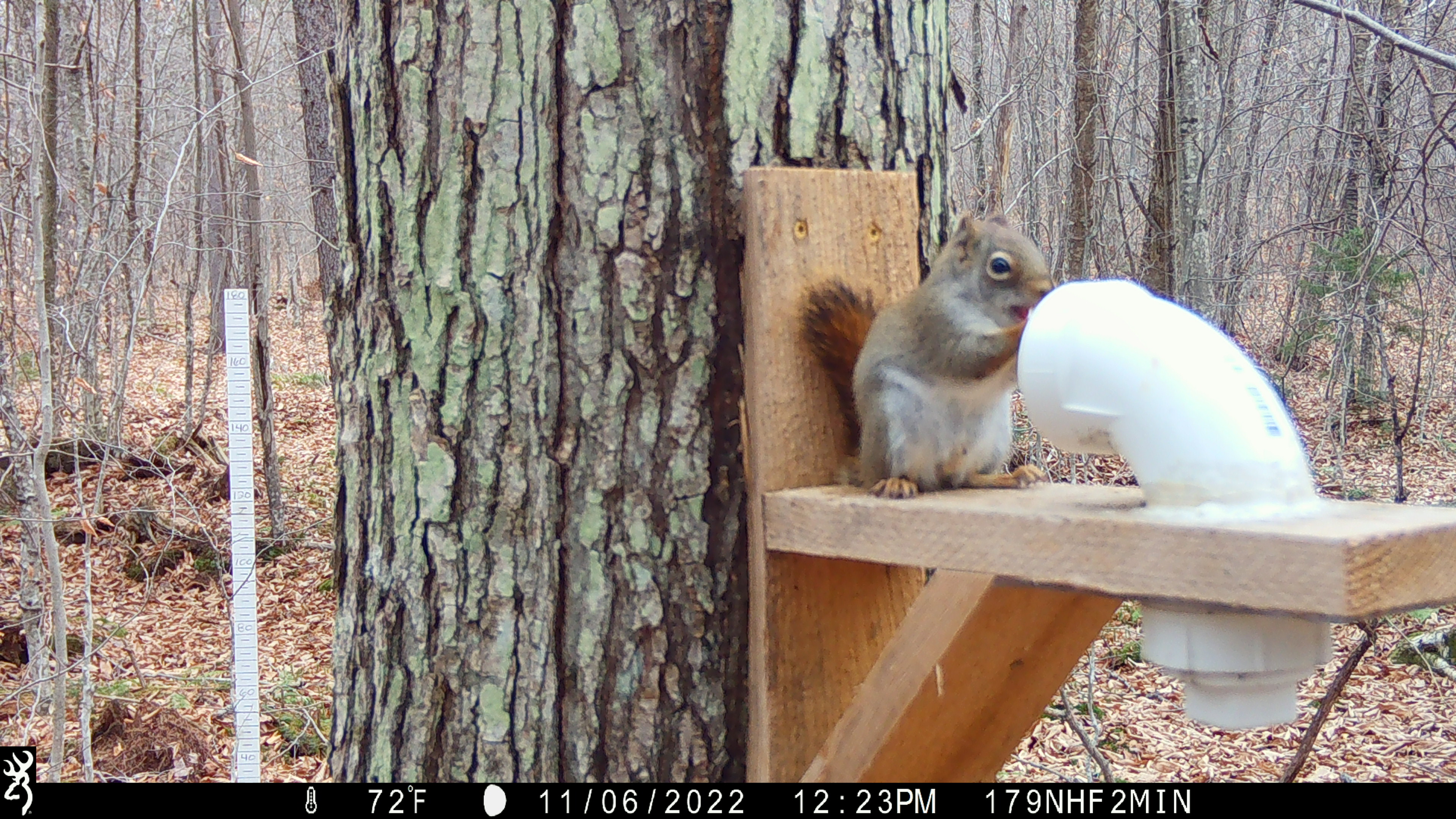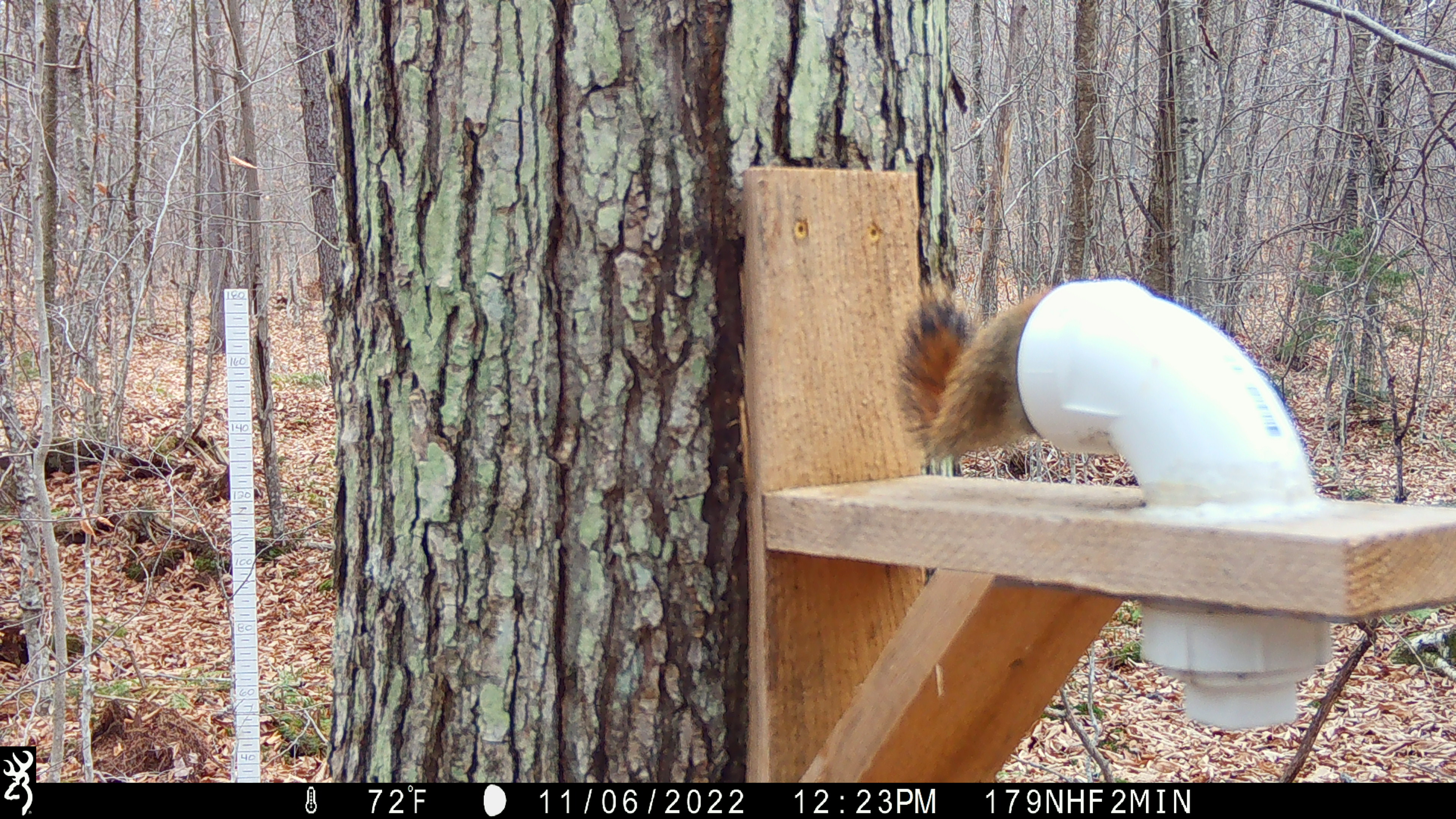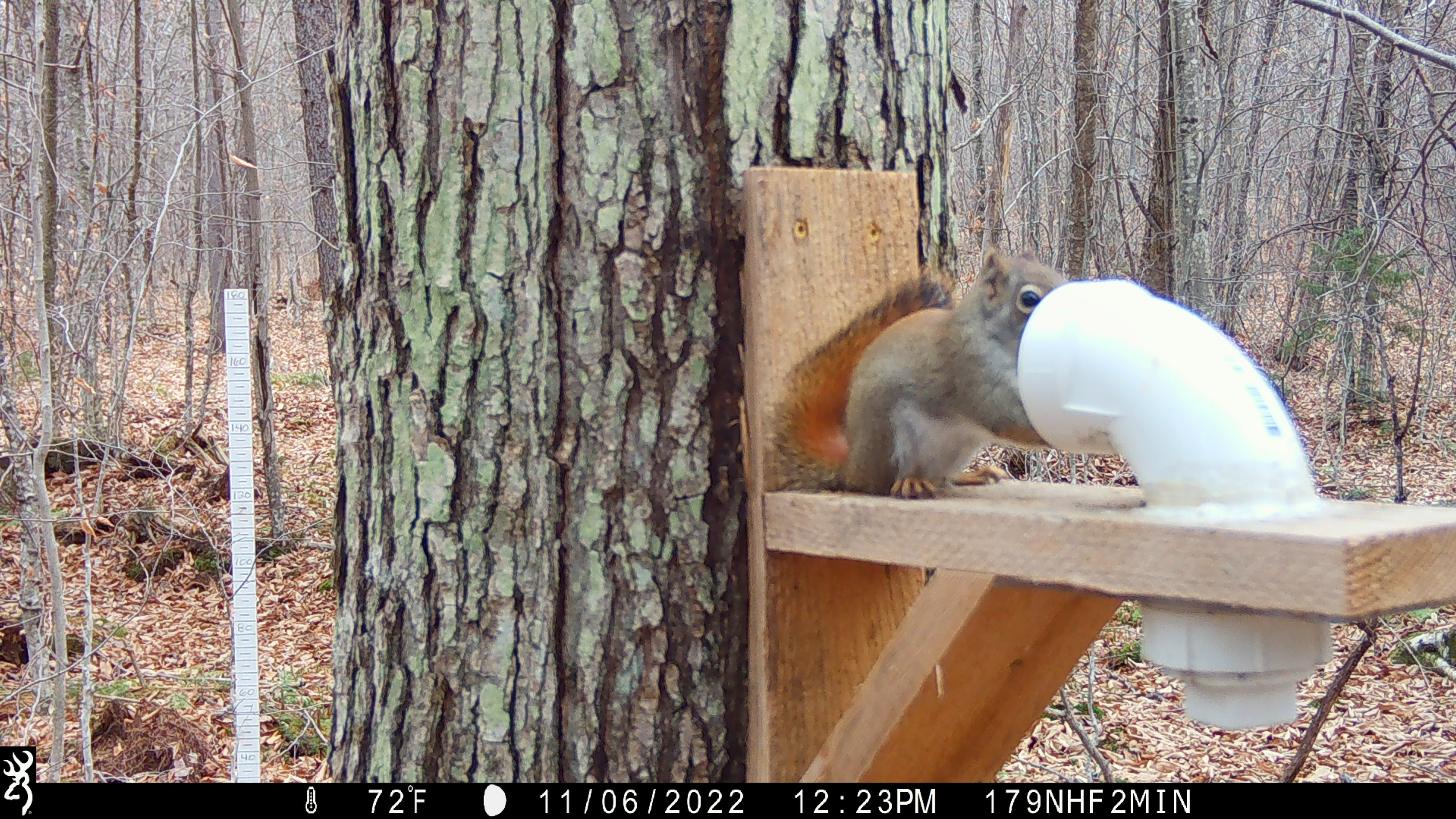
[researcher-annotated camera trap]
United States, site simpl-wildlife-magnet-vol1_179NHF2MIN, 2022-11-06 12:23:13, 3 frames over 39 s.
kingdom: Animalia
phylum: Chordata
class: Mammalia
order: Rodentia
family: Sciuridae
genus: Tamiasciurus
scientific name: Tamiasciurus hudsonicus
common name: red squirrel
Red squirrel (Tamiasciurus hudsonicus).